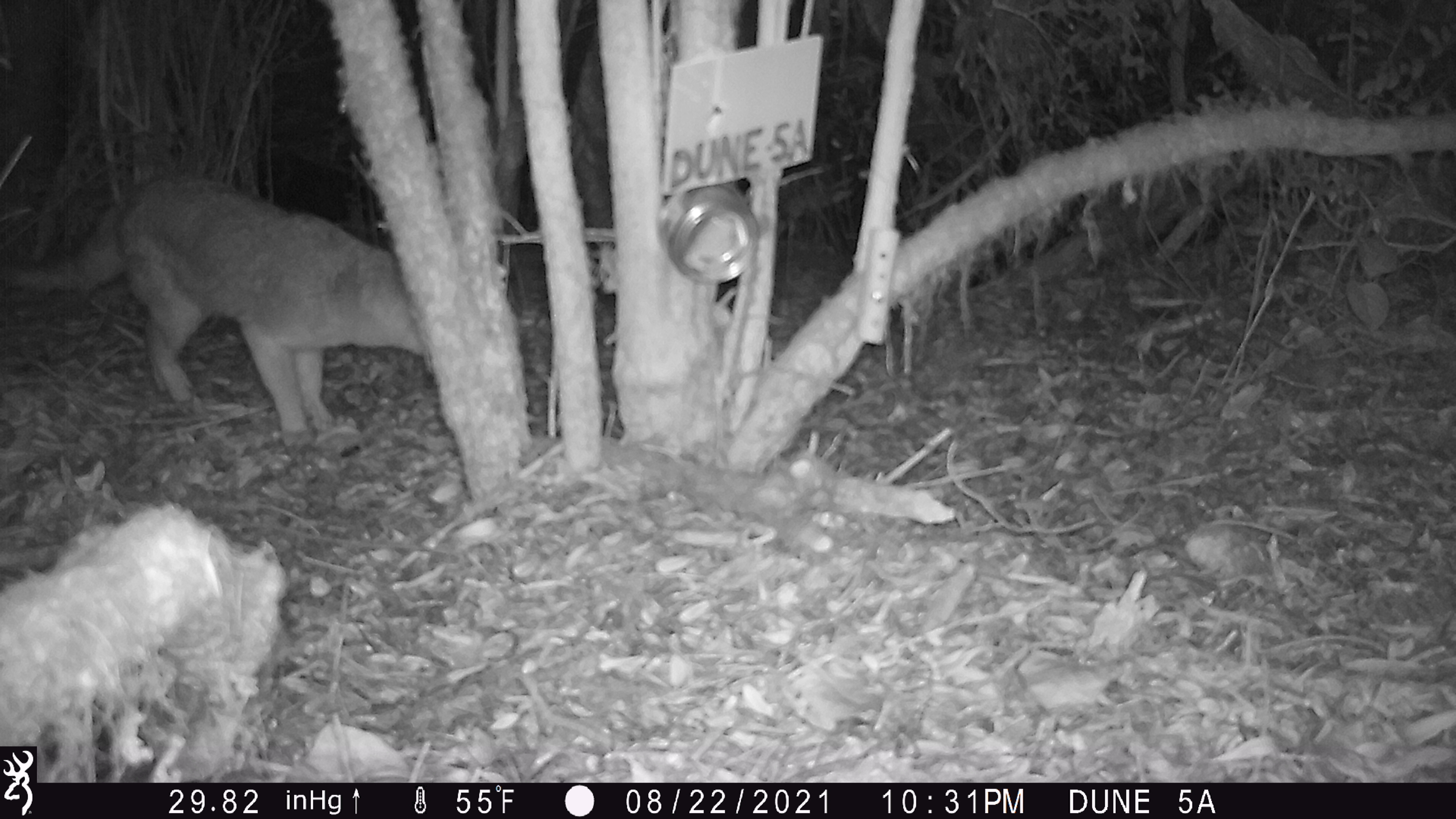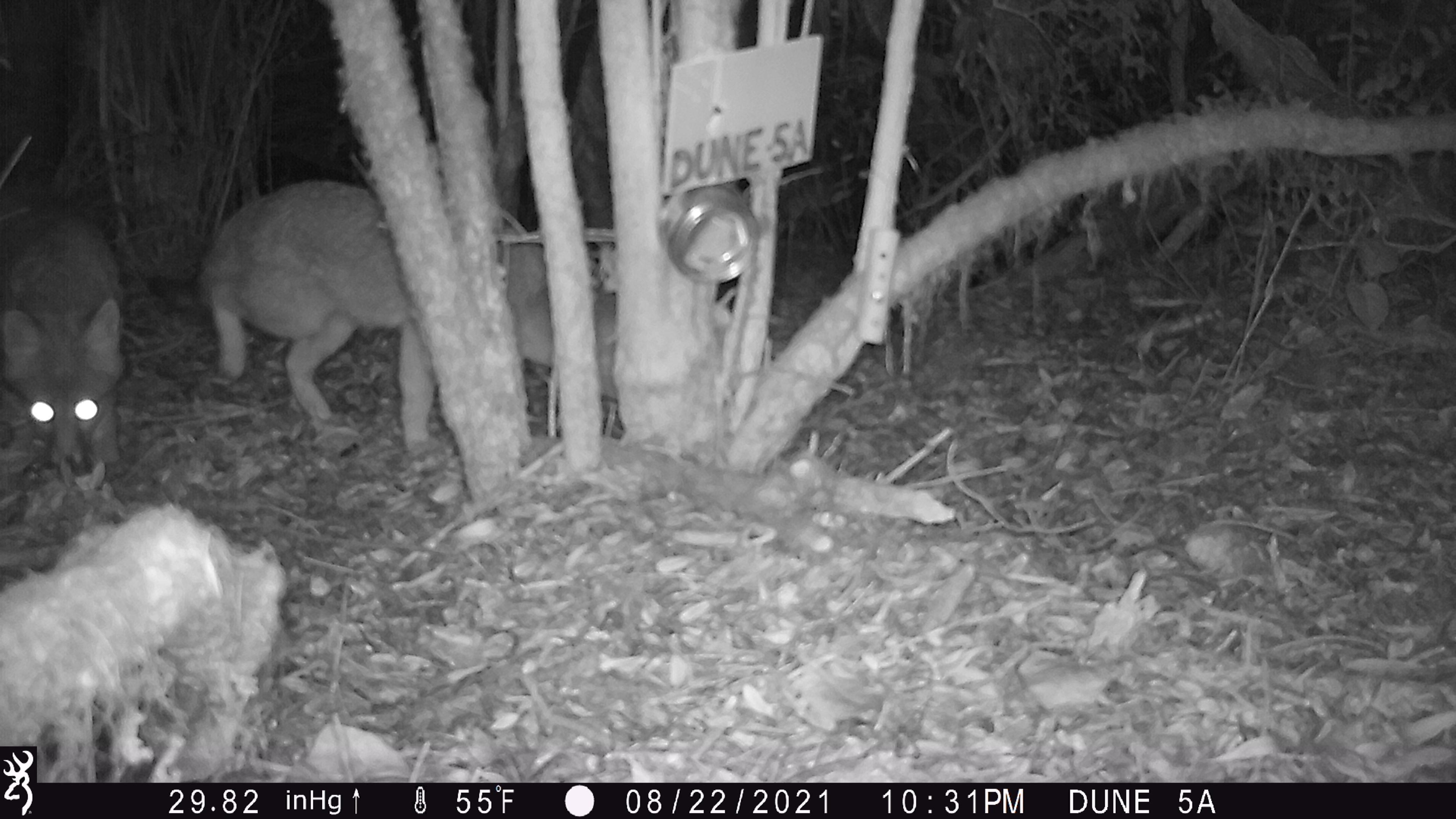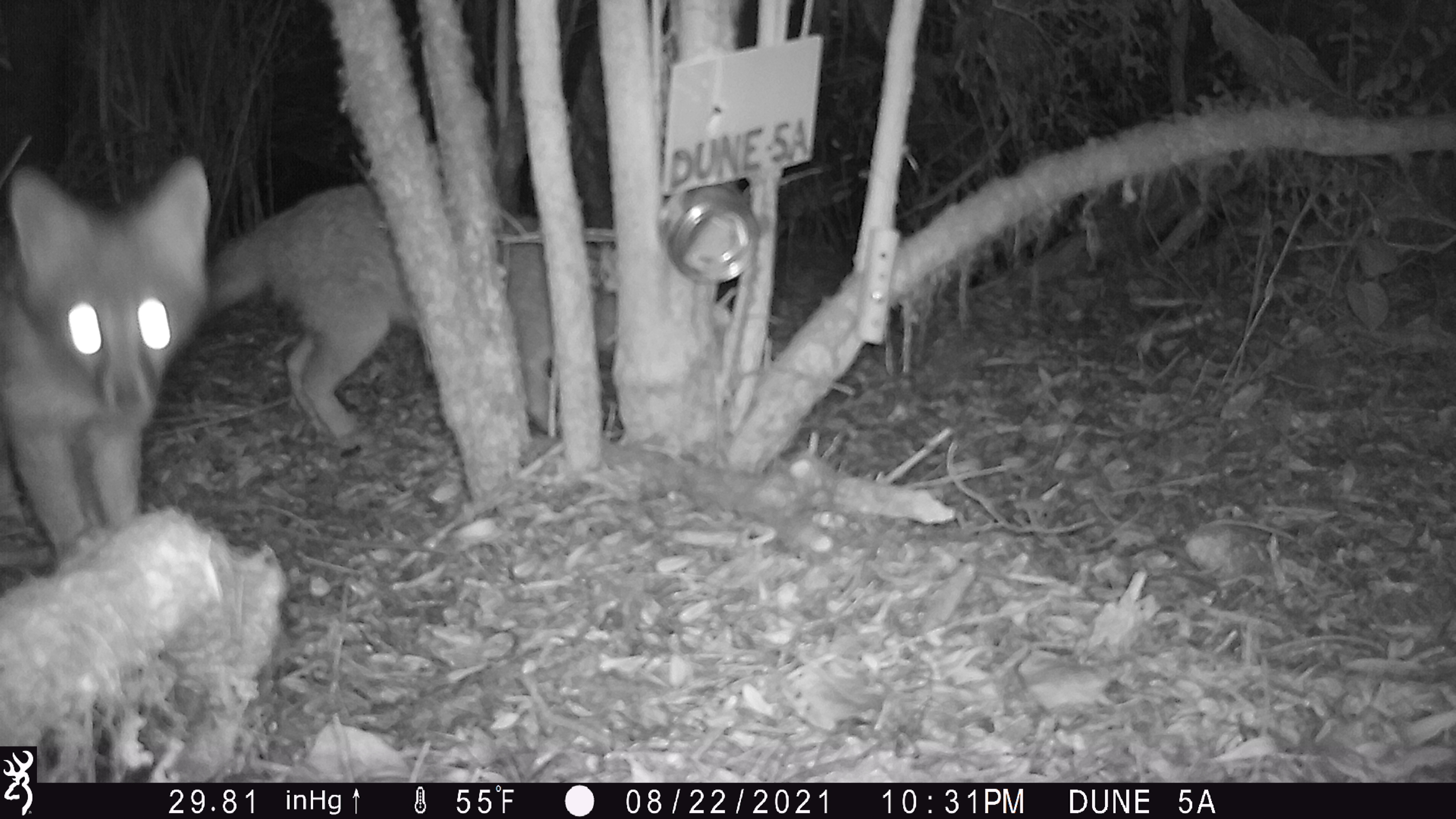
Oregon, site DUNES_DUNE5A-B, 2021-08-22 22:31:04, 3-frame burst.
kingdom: Animalia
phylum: Chordata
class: Mammalia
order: Carnivora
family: Canidae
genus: Urocyon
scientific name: Urocyon cinereoargenteus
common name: gray fox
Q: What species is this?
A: Gray fox (Urocyon cinereoargenteus).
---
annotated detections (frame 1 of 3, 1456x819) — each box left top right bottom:
gray fox: 0 165 536 473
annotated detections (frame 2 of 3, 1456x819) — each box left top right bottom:
gray fox: 194 167 664 471; 3 198 150 504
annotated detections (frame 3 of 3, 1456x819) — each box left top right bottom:
gray fox: 216 165 674 469; 0 156 212 559